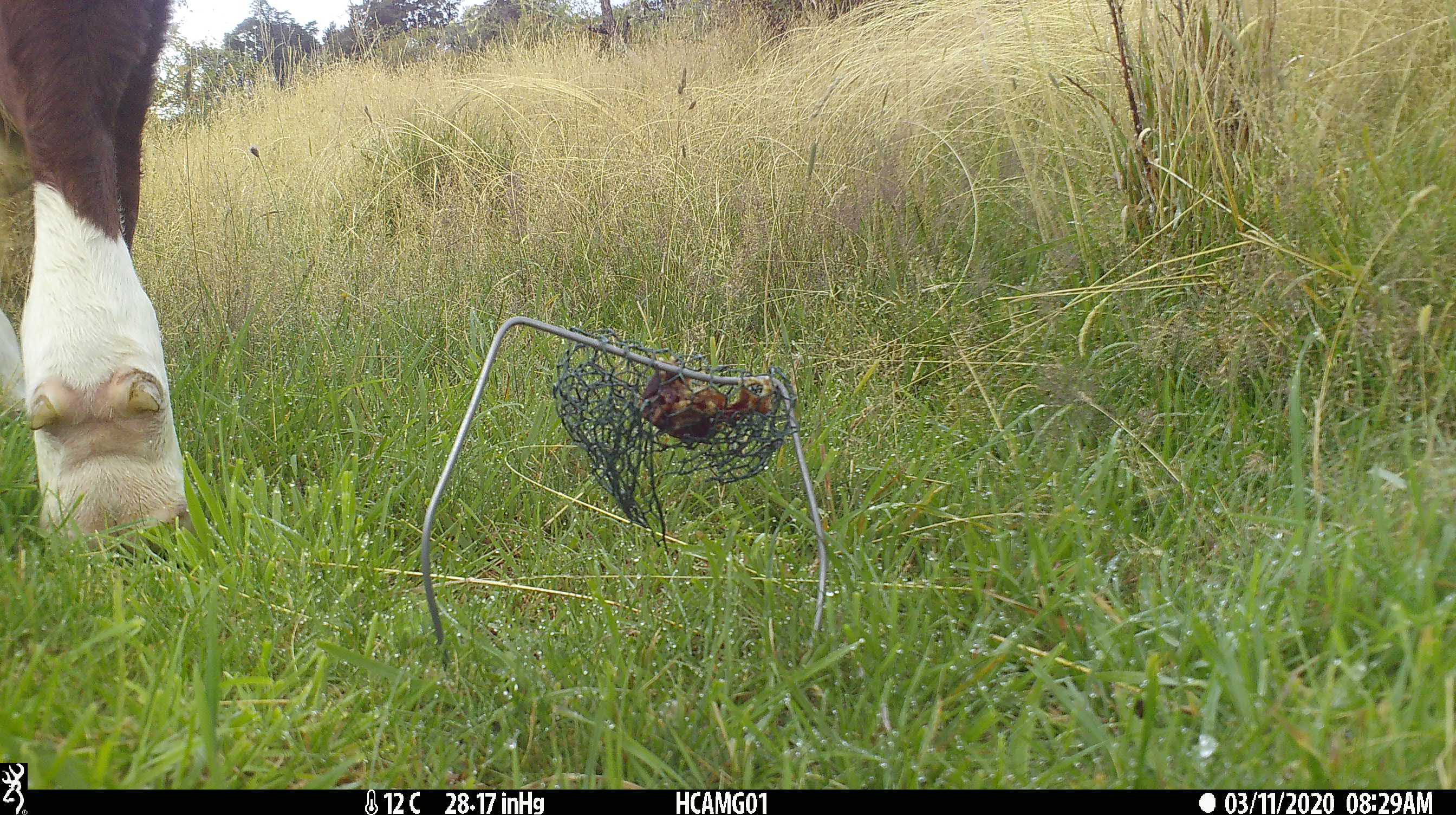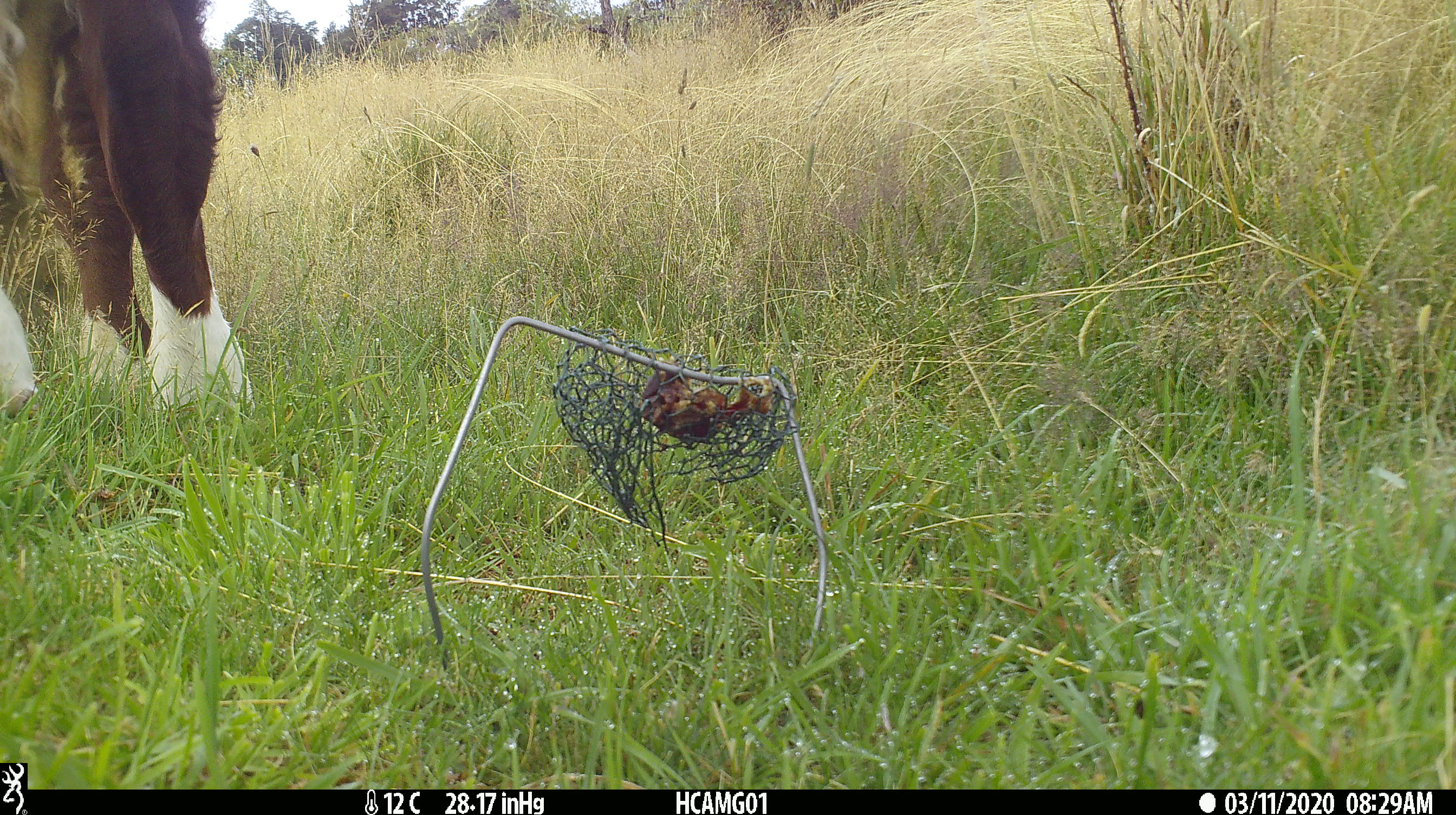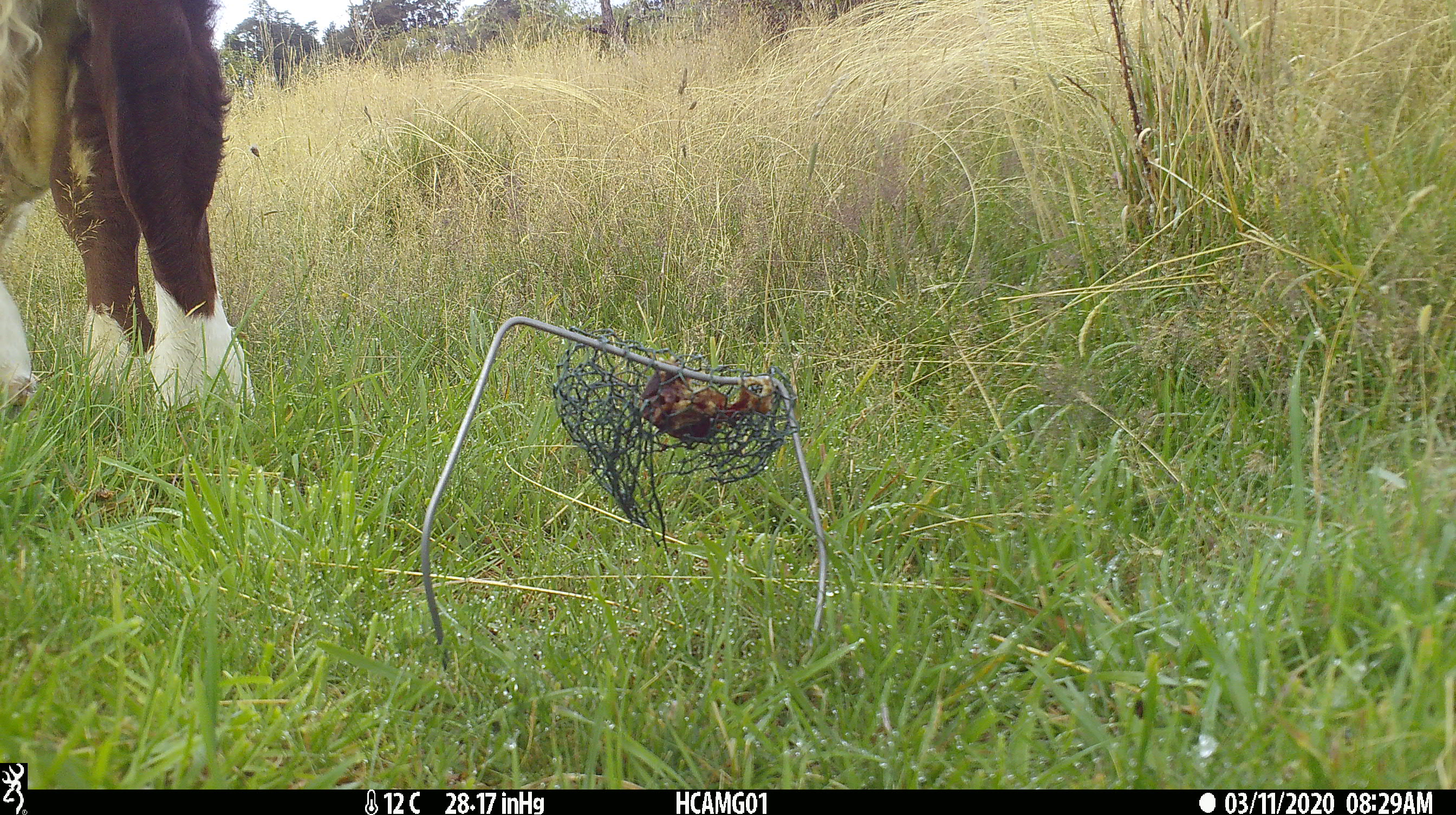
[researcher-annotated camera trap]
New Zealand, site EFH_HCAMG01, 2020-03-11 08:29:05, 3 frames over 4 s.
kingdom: Animalia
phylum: Chordata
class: Mammalia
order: Artiodactyla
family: Bovidae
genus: Bos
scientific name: Bos taurus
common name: domestic cow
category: cow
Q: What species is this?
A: Cow (domestic cow) (Bos taurus).